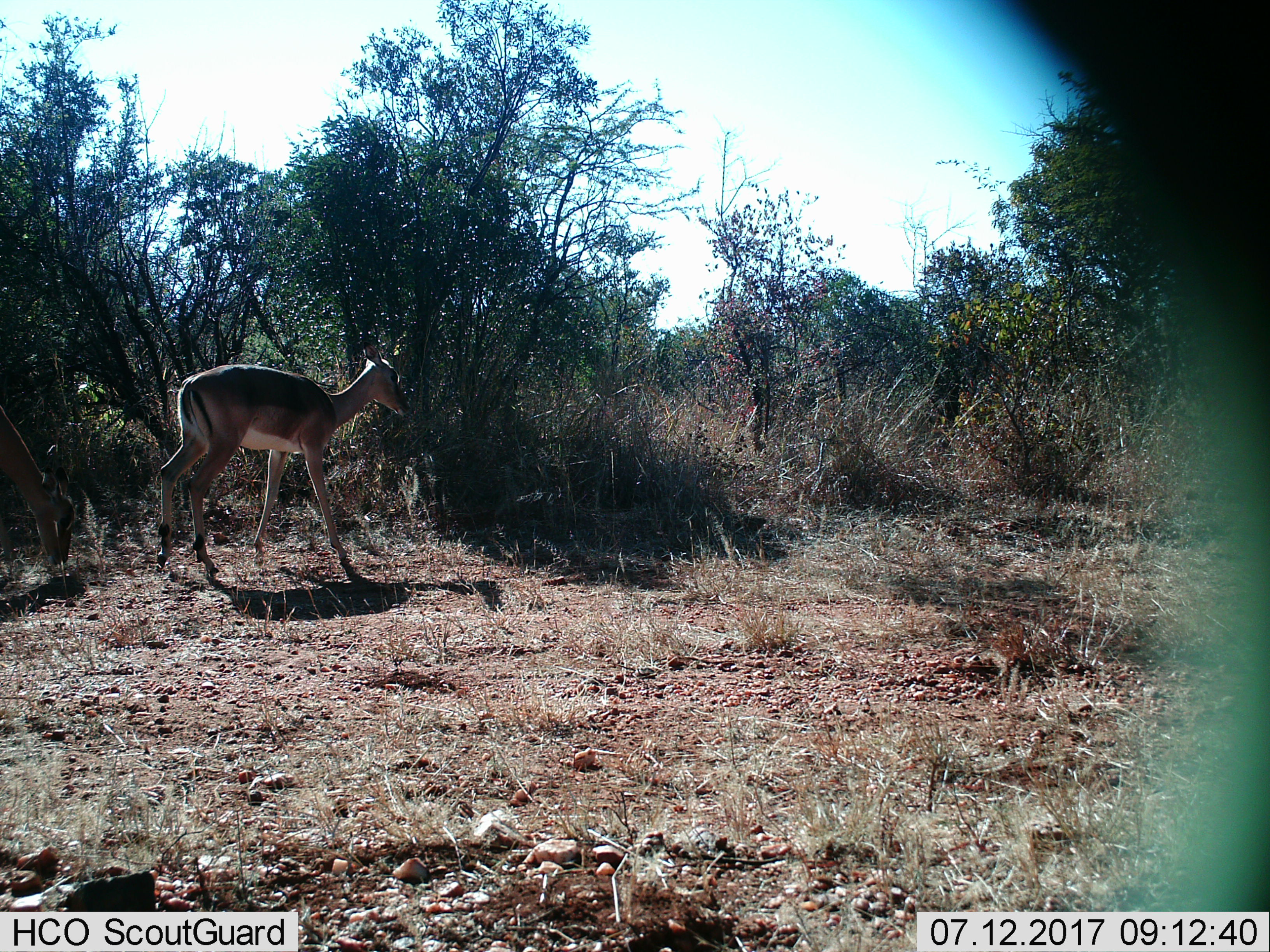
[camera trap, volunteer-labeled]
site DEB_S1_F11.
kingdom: Animalia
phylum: Chordata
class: Mammalia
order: Artiodactyla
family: Bovidae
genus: Aepyceros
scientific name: Aepyceros melampus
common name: impala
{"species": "impala (Aepyceros melampus)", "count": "1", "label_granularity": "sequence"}